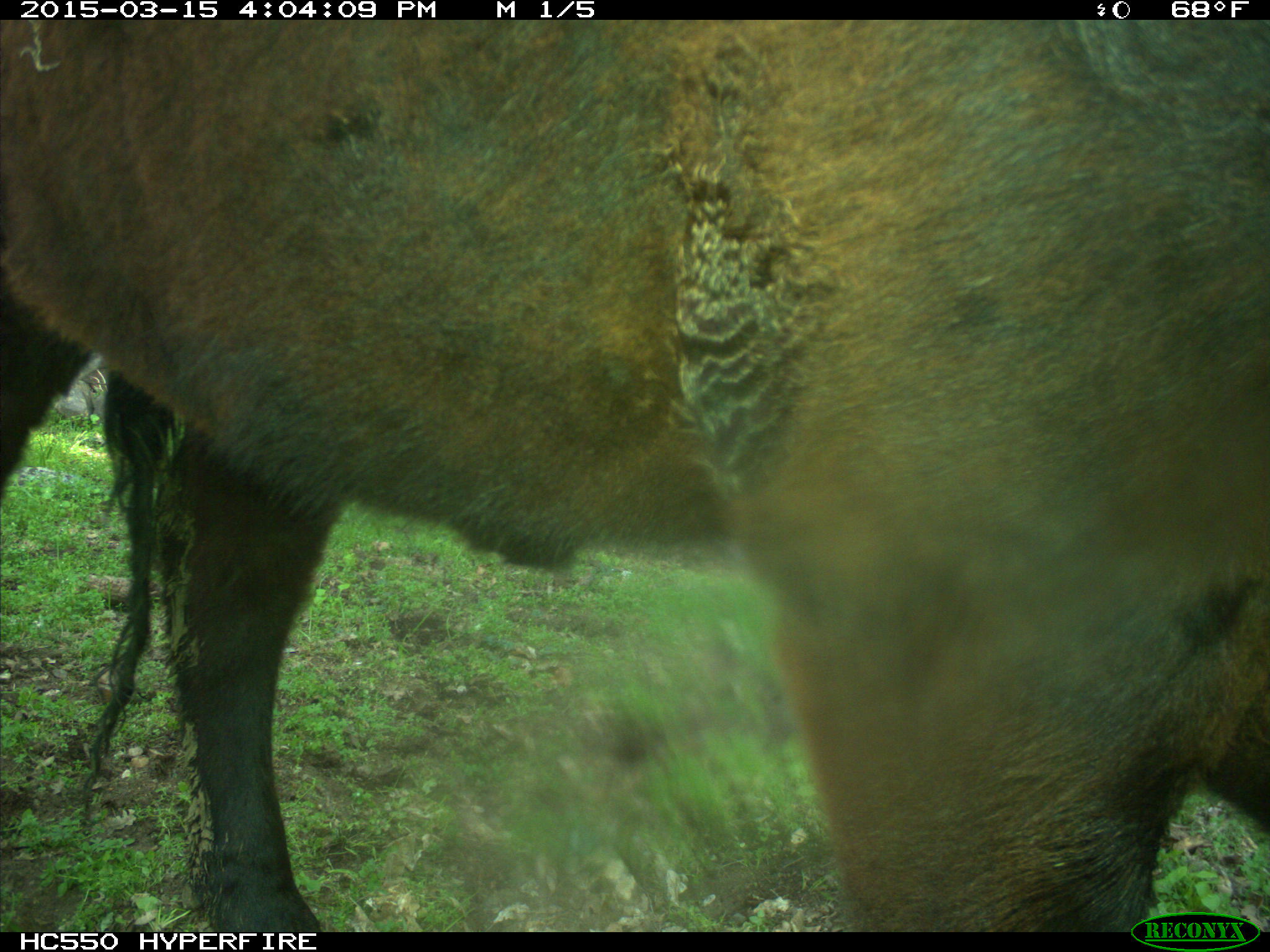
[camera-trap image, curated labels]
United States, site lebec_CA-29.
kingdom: Animalia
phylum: Chordata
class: Mammalia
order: Artiodactyla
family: Bovidae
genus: Bos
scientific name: Bos taurus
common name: domestic cow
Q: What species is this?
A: Bos taurus (domestic cow).